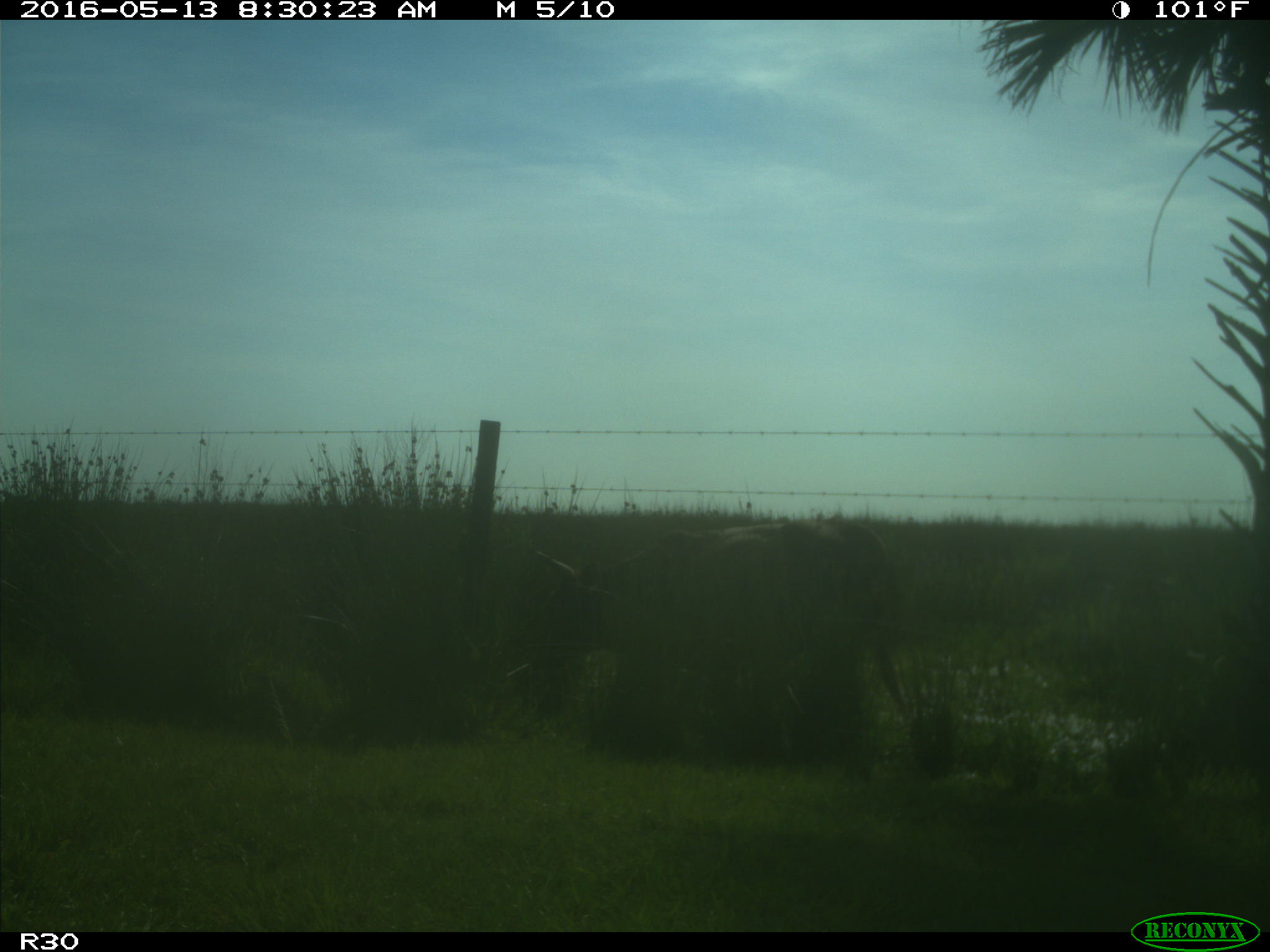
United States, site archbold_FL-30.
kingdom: Animalia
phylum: Chordata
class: Mammalia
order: Artiodactyla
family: Bovidae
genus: Bos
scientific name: Bos taurus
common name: domestic cow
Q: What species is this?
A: Bos taurus (domestic cow).